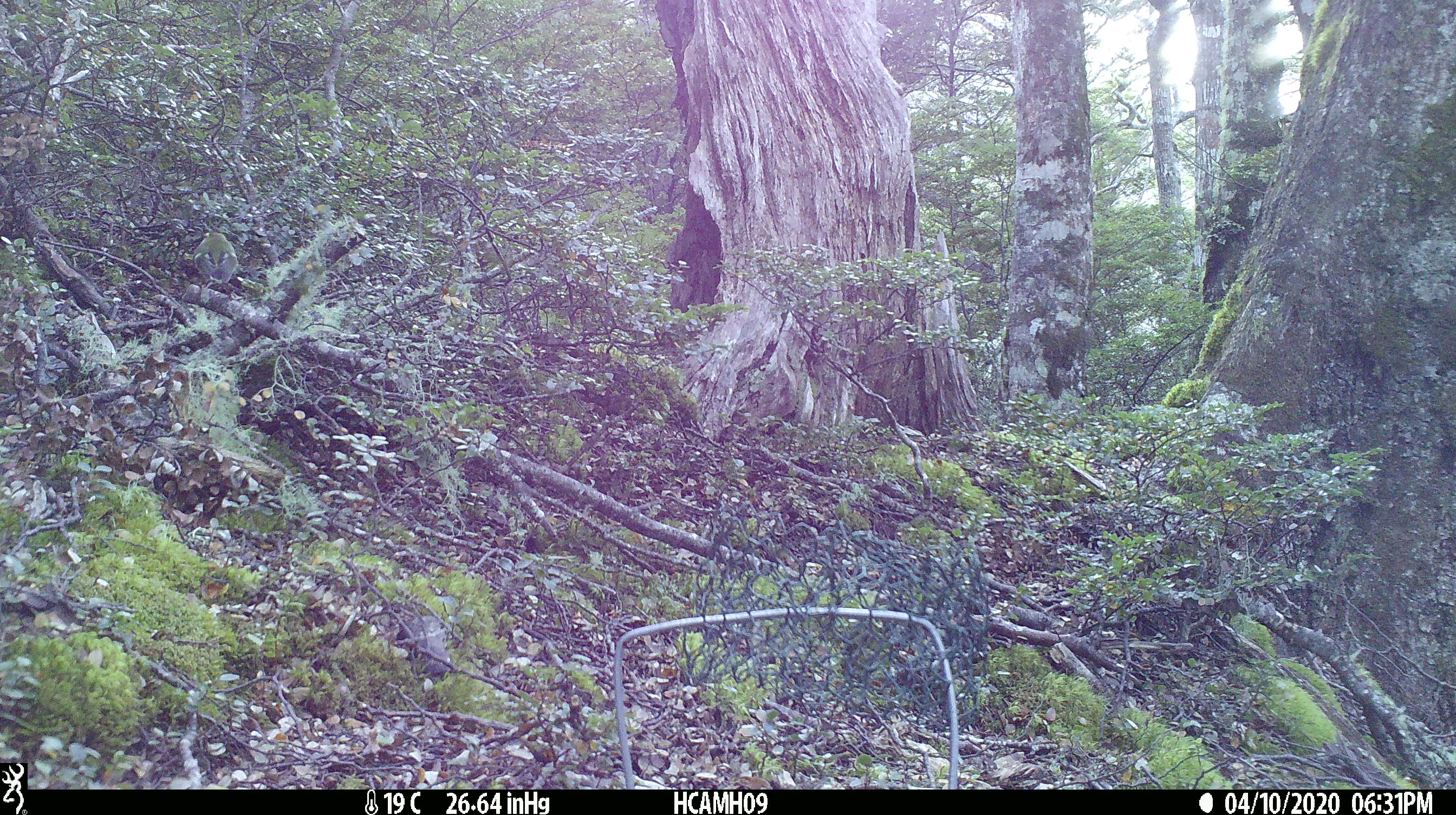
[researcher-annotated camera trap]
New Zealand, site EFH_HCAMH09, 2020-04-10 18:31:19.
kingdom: Animalia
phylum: Chordata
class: Aves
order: Passeriformes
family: Acanthisittidae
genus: Acanthisitta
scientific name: Acanthisitta chloris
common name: rifleman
Rifleman (Acanthisitta chloris).